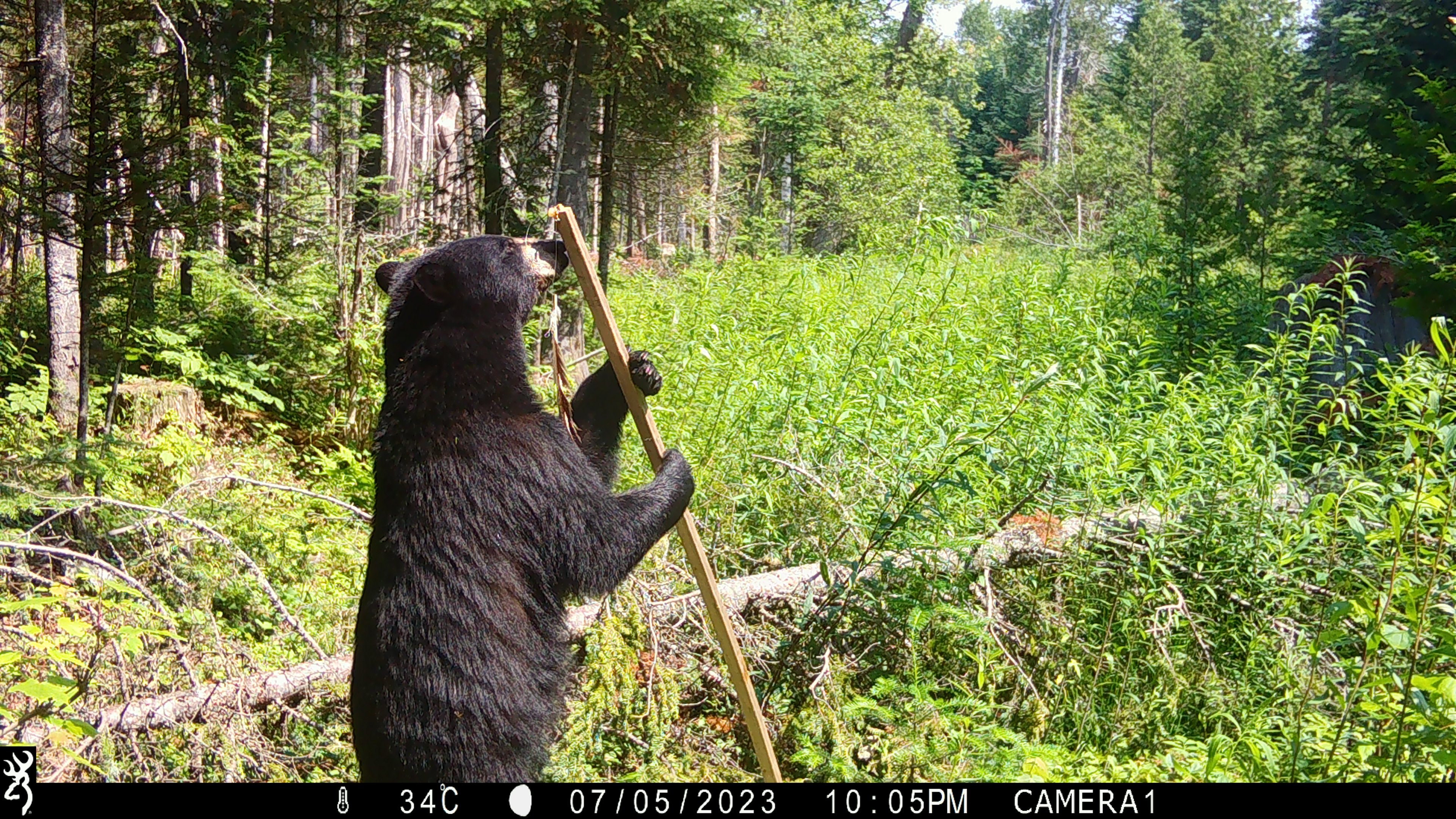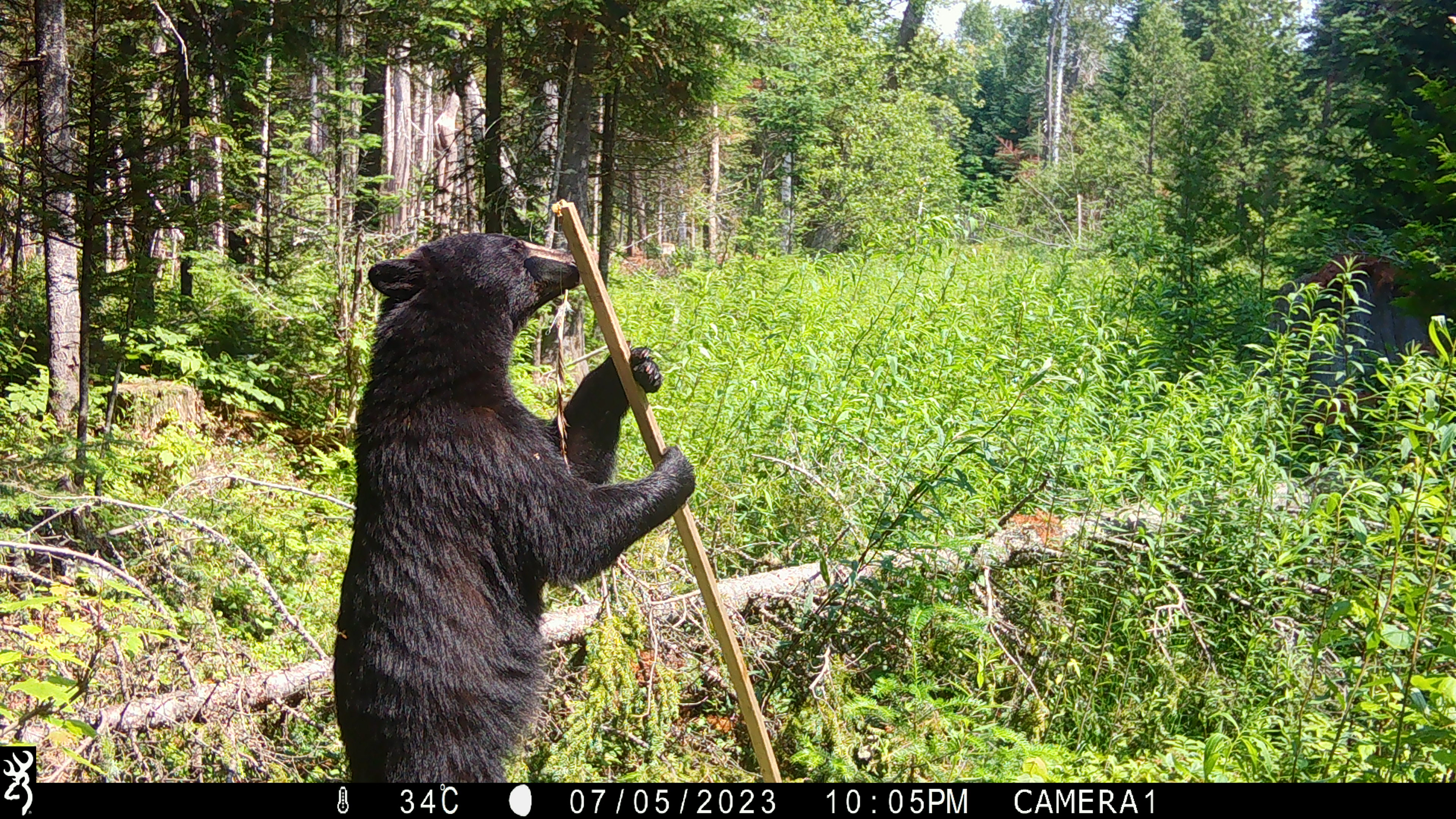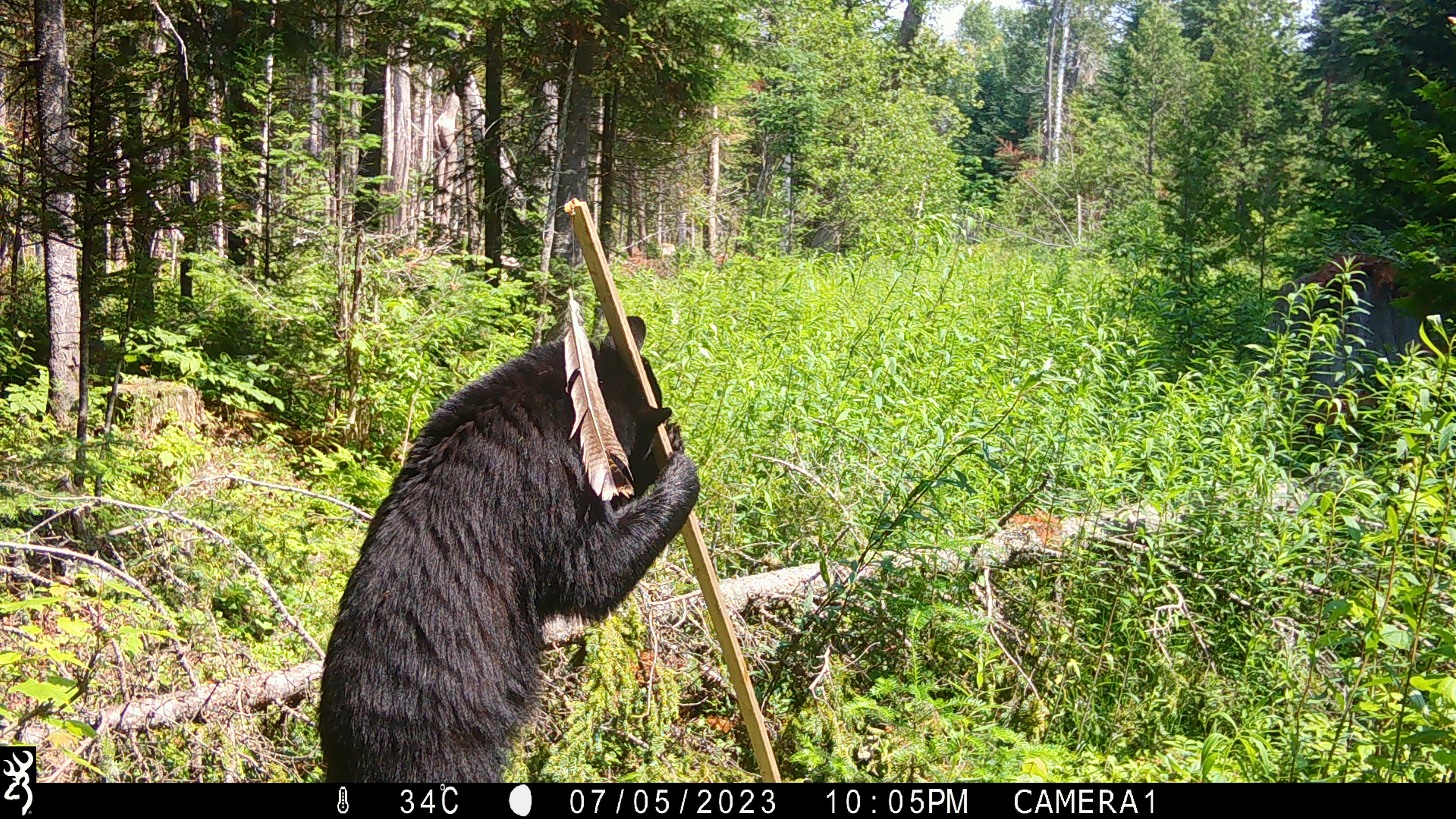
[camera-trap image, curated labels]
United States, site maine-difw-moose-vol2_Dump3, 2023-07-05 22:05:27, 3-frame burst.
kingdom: Animalia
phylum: Chordata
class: Mammalia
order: Carnivora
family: Ursidae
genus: Ursus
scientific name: Ursus americanus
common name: black bear